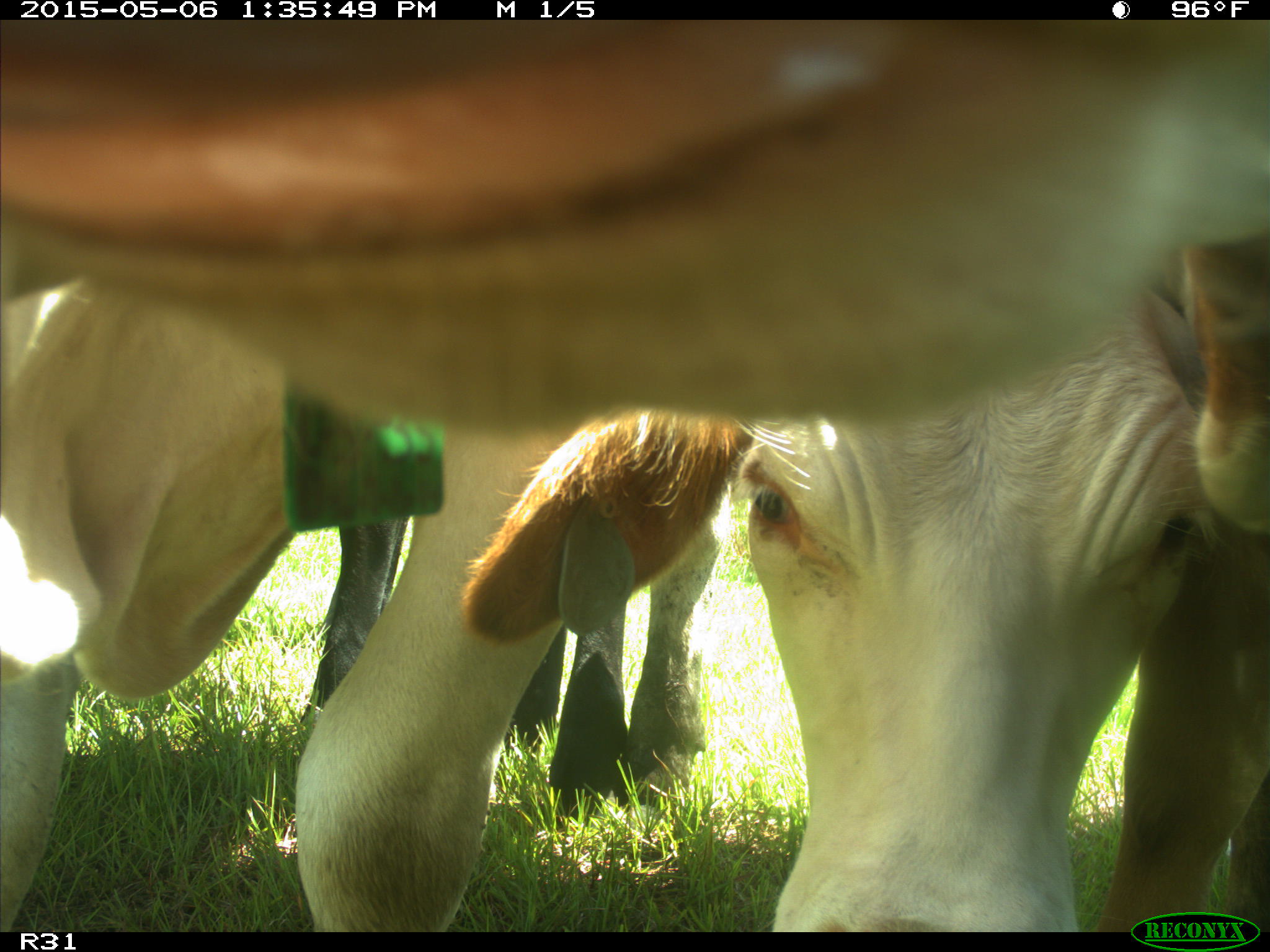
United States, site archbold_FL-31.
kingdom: Animalia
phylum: Chordata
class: Mammalia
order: Artiodactyla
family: Bovidae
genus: Bos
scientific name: Bos taurus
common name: domestic cow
Bos taurus (domestic cow).